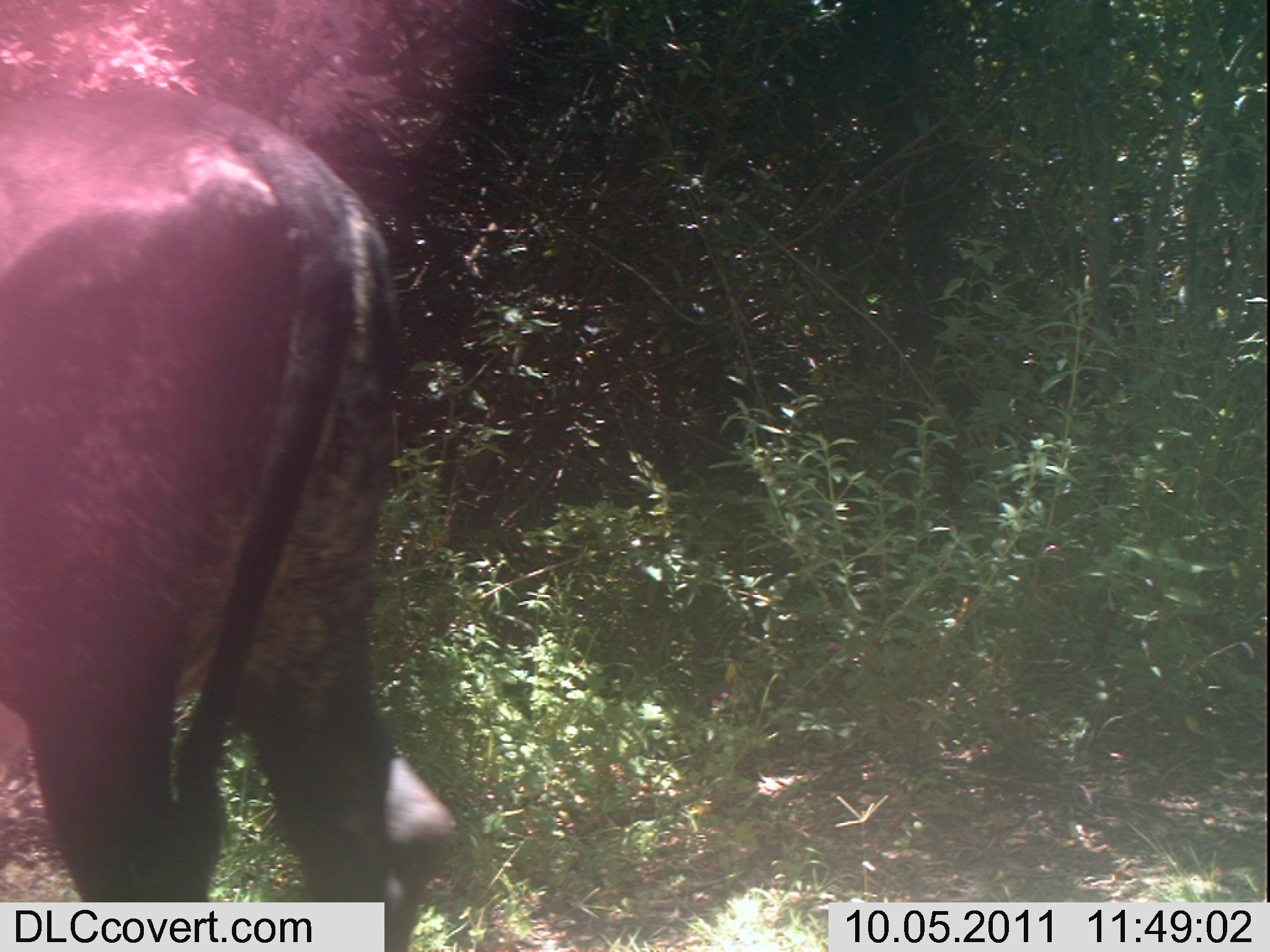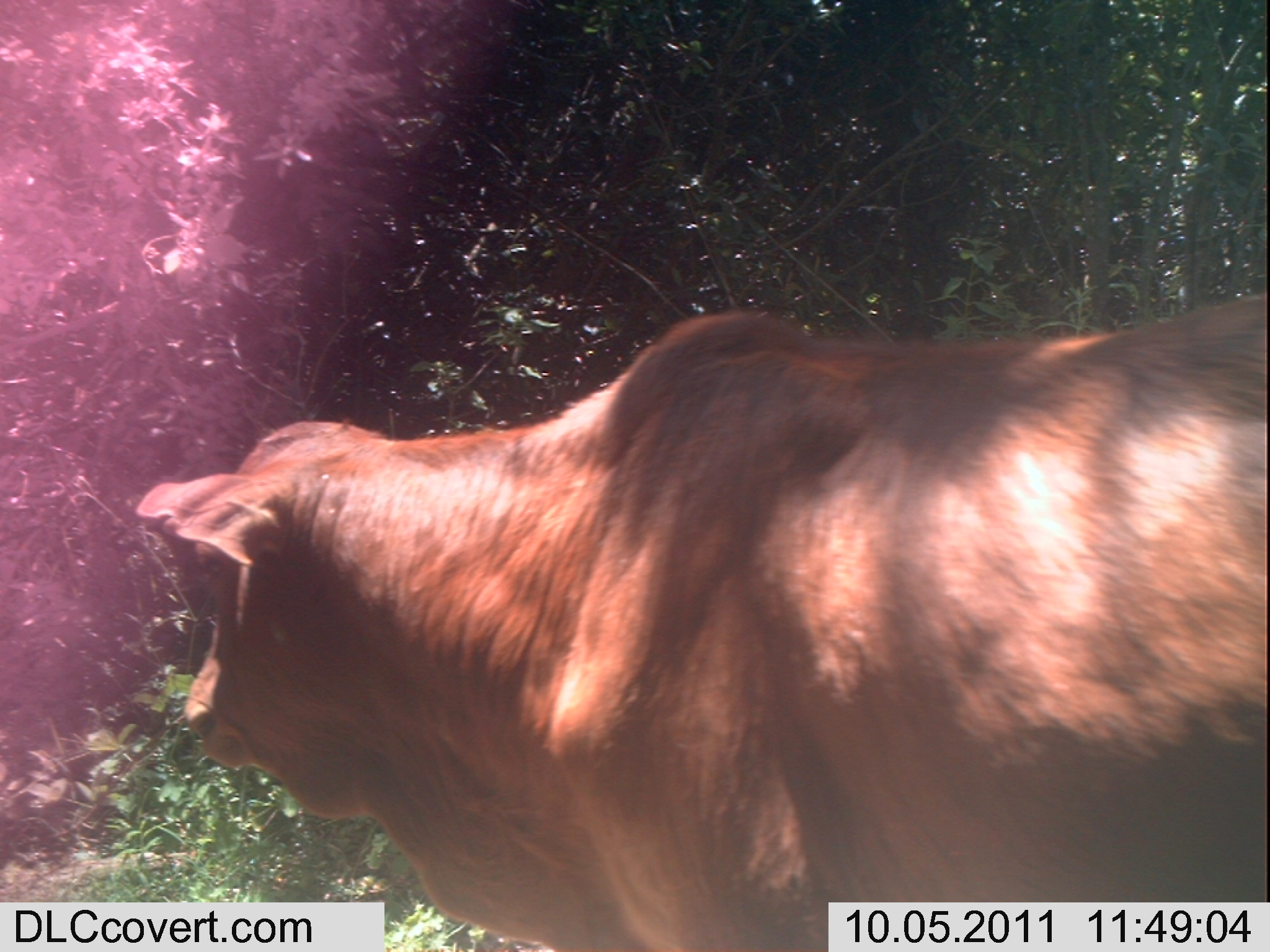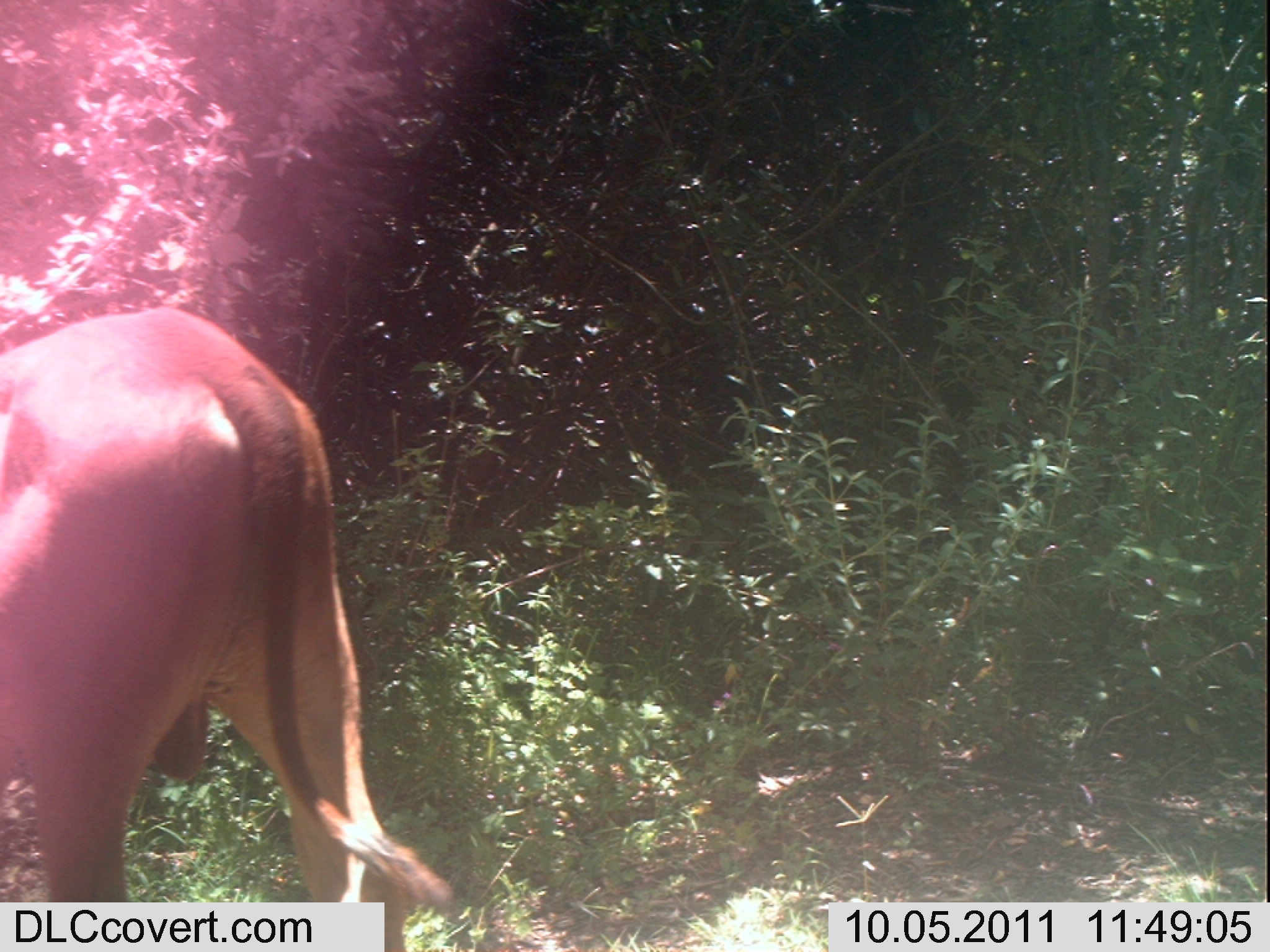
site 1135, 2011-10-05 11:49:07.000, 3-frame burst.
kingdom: Animalia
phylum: Chordata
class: Mammalia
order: Artiodactyla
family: Bovidae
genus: Bos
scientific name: Bos taurus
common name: domestic cattle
Bos taurus (domestic cattle), count 1.